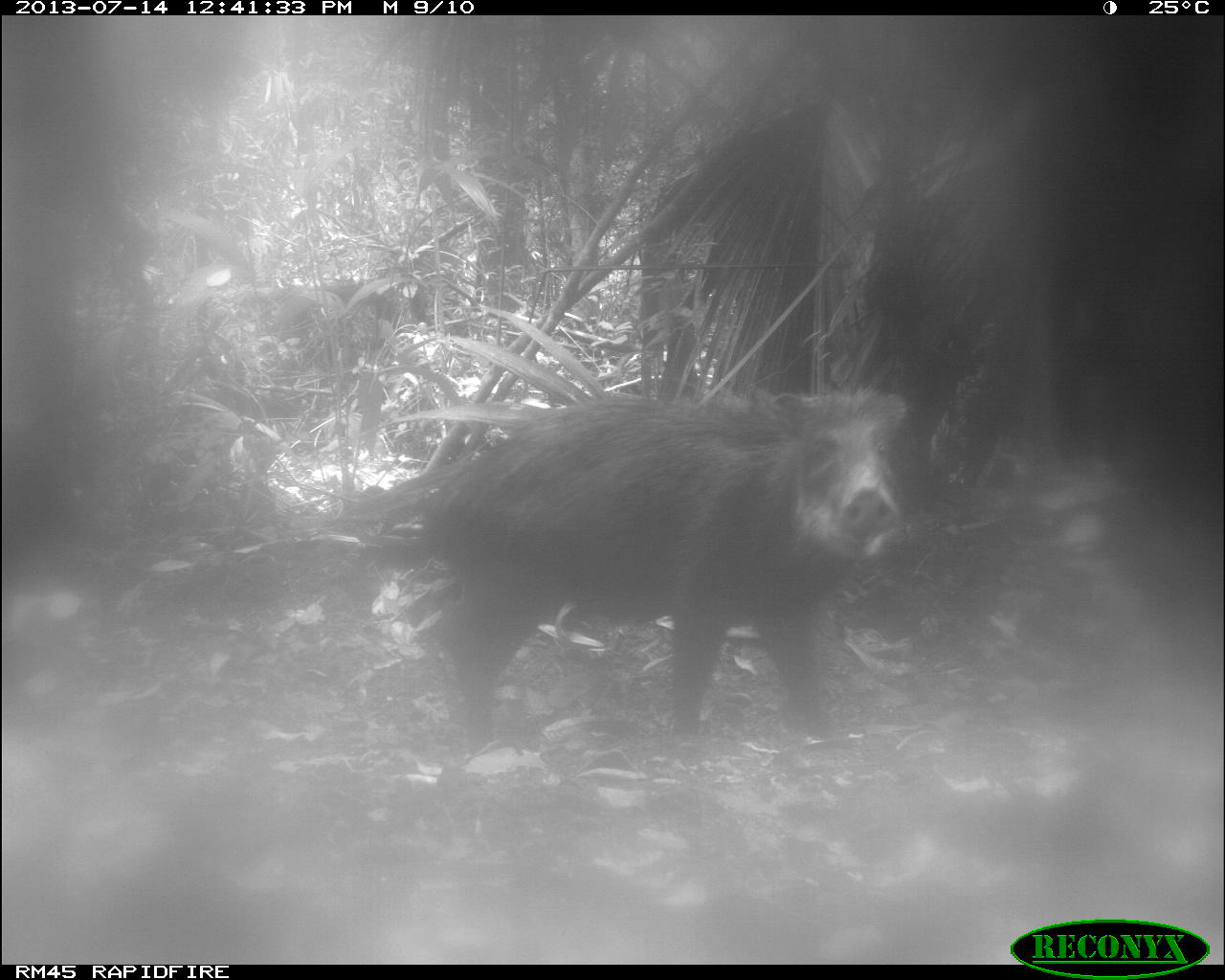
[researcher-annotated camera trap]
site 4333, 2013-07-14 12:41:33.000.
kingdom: Animalia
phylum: Chordata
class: Mammalia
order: Artiodactyla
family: Tayassuidae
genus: Tayassu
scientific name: Tayassu pecari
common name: white-lipped peccary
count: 2